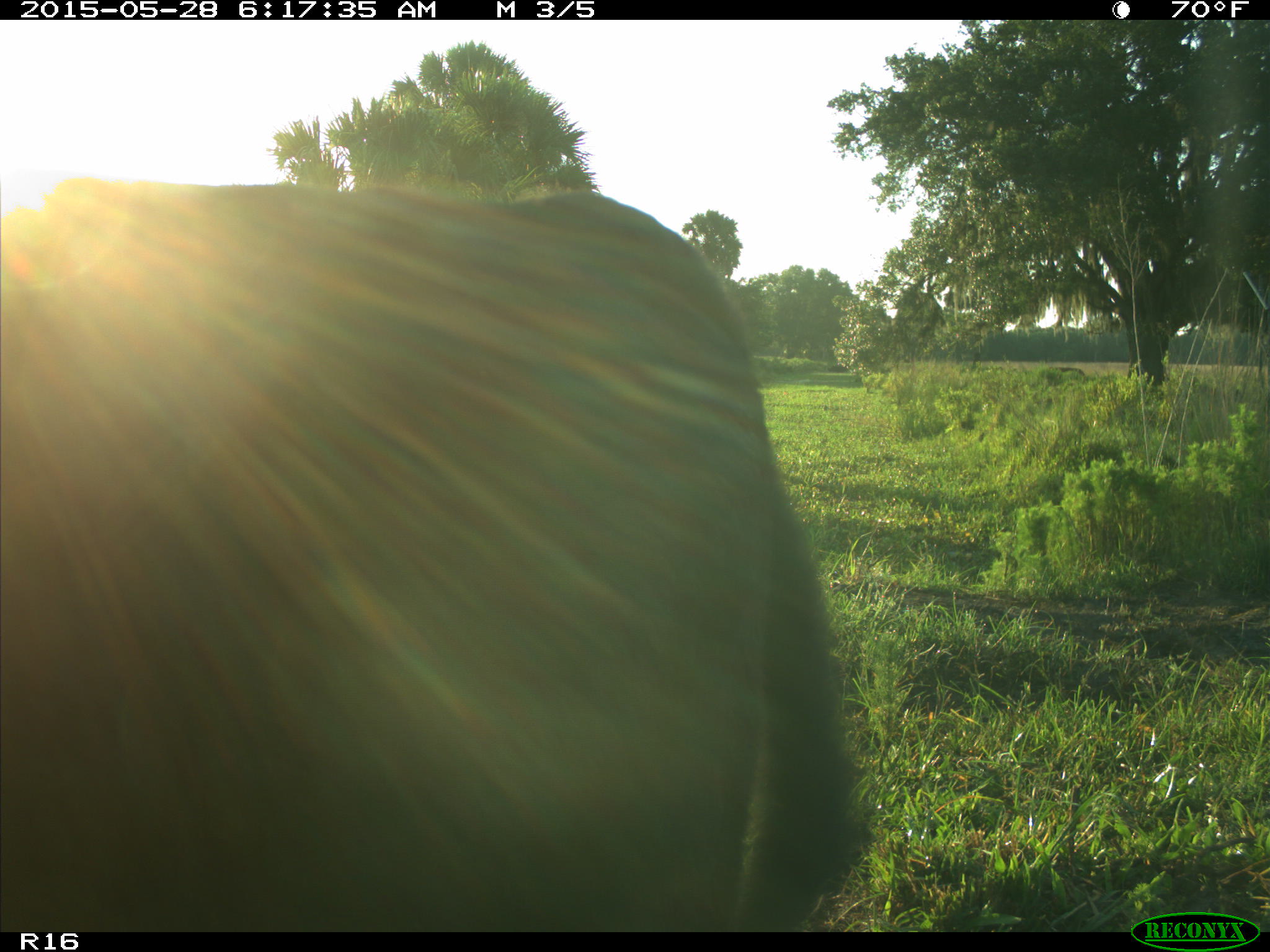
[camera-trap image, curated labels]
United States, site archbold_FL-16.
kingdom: Animalia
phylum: Chordata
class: Mammalia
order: Artiodactyla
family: Bovidae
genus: Bos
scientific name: Bos taurus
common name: domestic cow